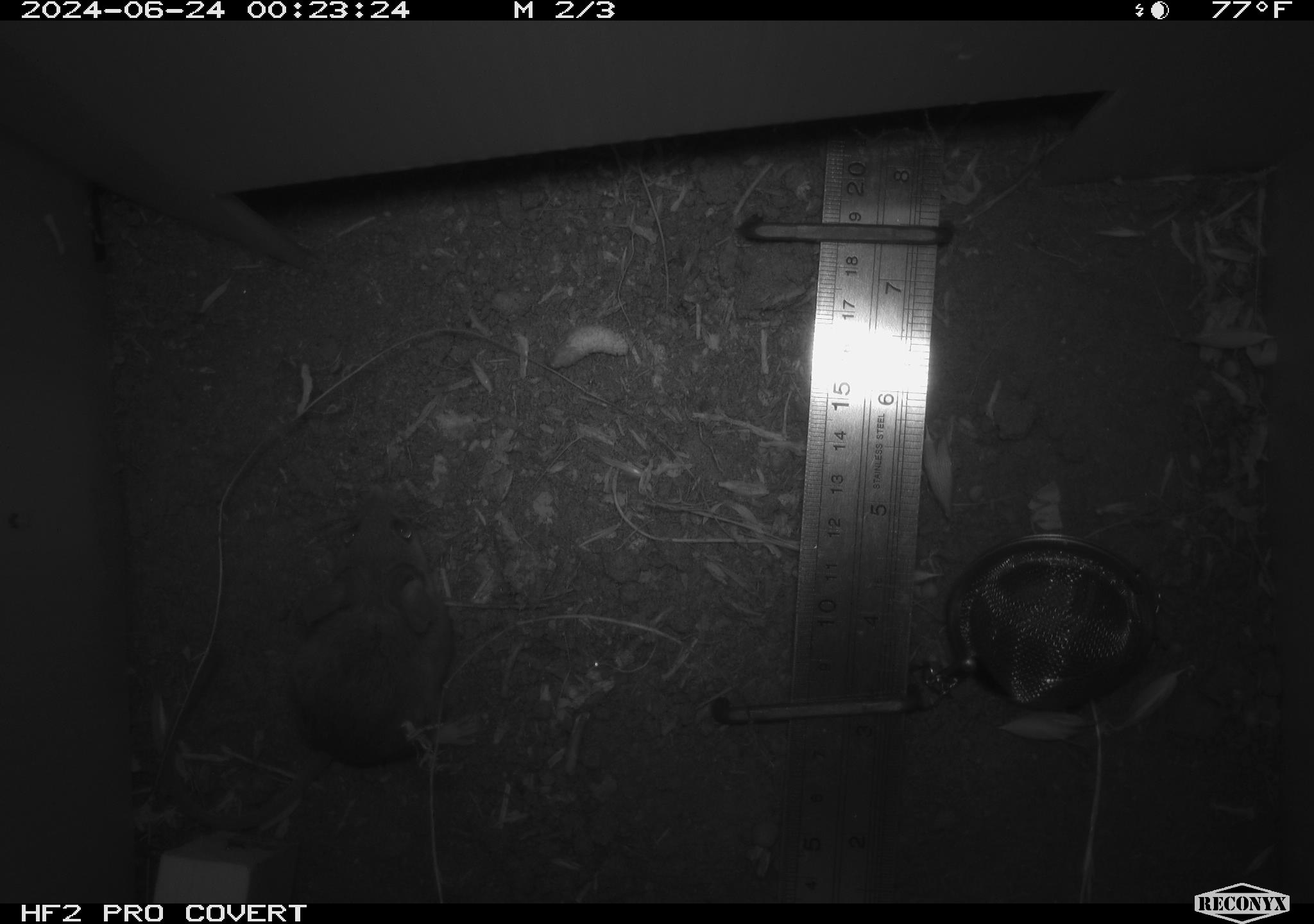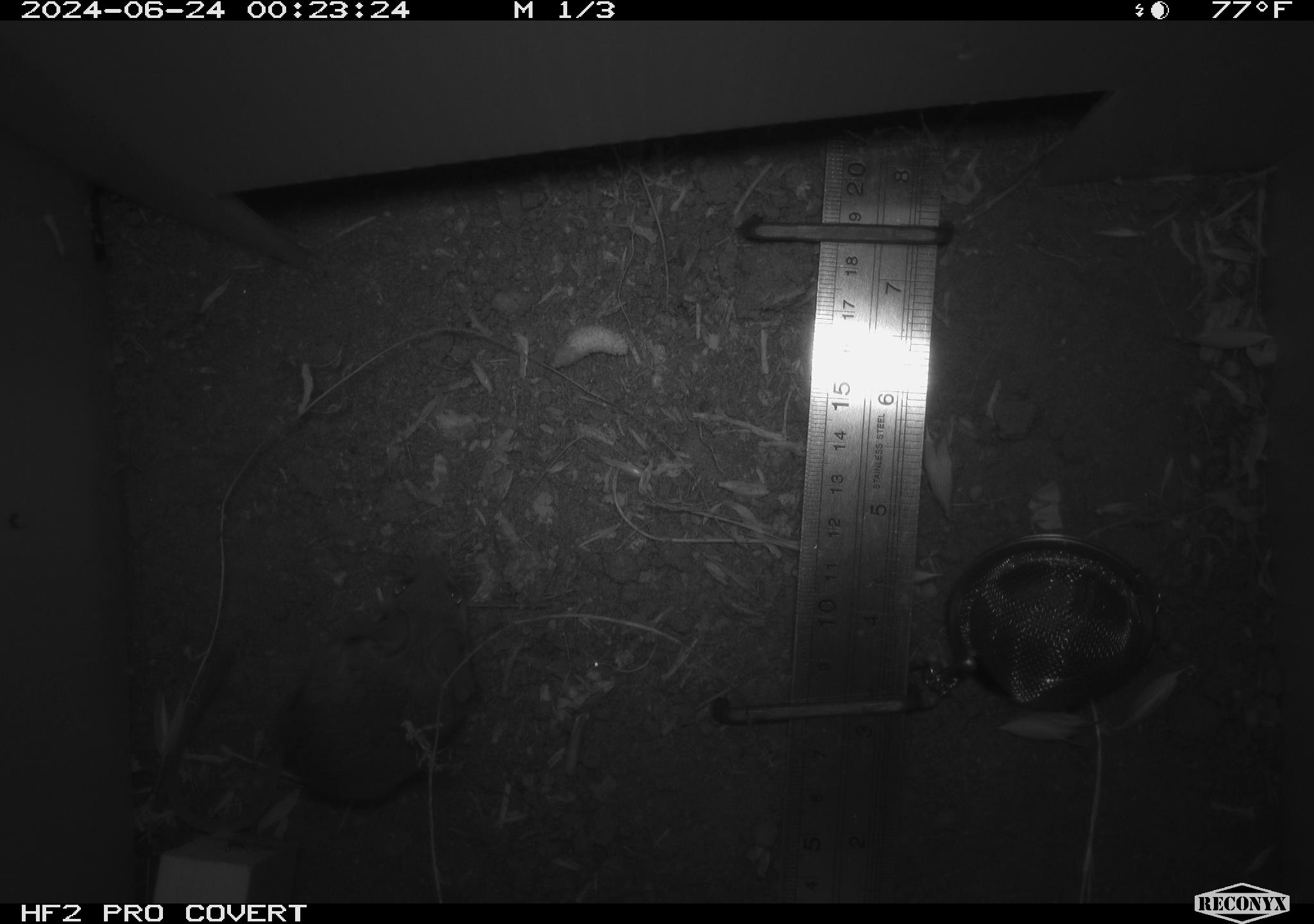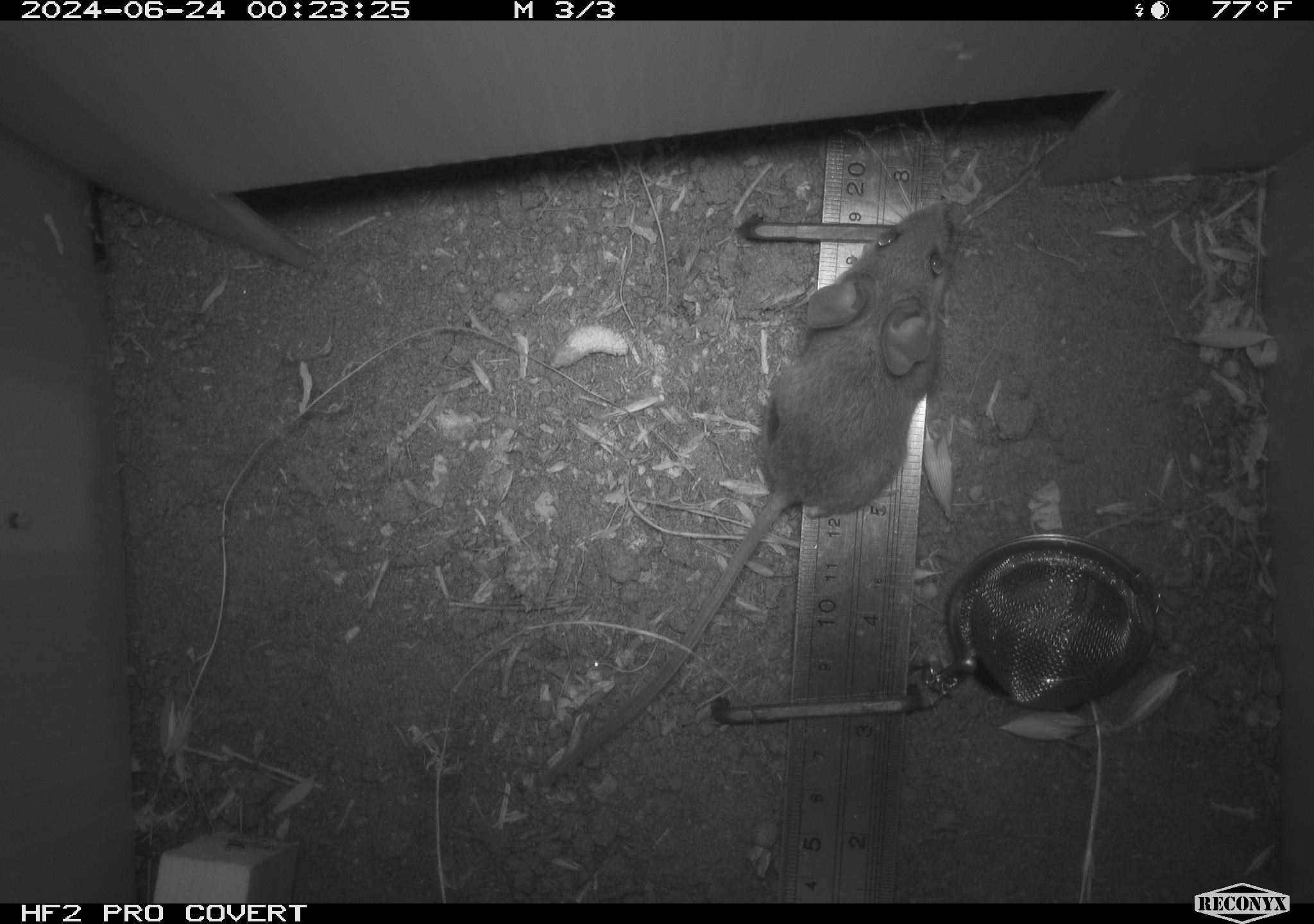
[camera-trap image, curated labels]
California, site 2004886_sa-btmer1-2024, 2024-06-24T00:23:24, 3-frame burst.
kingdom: Animalia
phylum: Chordata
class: Mammalia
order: Rodentia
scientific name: Rodentia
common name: mouse species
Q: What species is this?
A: Mouse species (Rodentia).